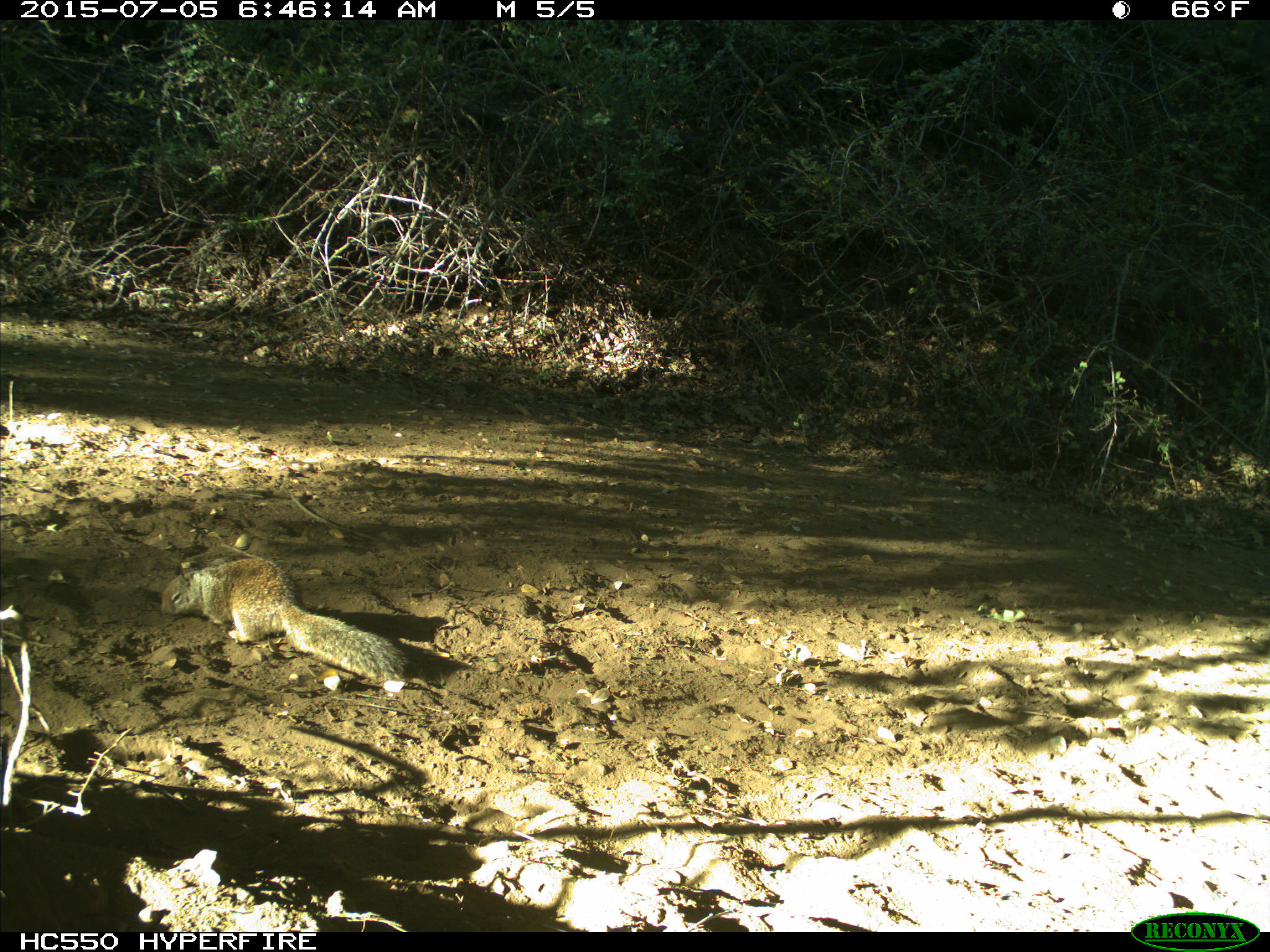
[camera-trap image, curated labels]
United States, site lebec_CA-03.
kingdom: Animalia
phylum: Chordata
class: Mammalia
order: Rodentia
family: Sciuridae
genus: Otospermophilus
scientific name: Otospermophilus beecheyi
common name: california ground squirrel